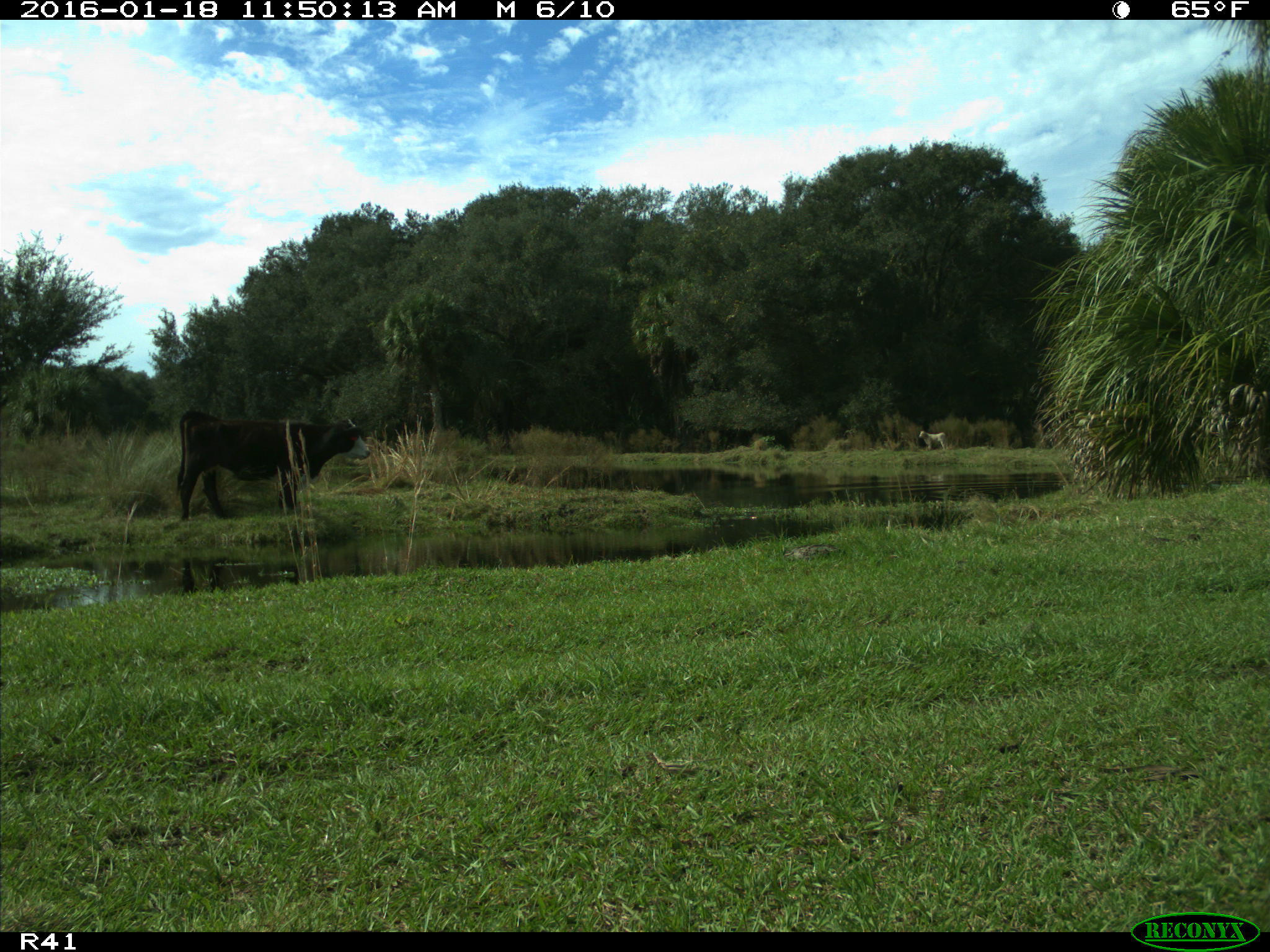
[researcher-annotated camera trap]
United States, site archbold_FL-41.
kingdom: Animalia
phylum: Chordata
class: Mammalia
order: Artiodactyla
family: Bovidae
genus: Bos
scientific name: Bos taurus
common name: domestic cow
Bos taurus (domestic cow).